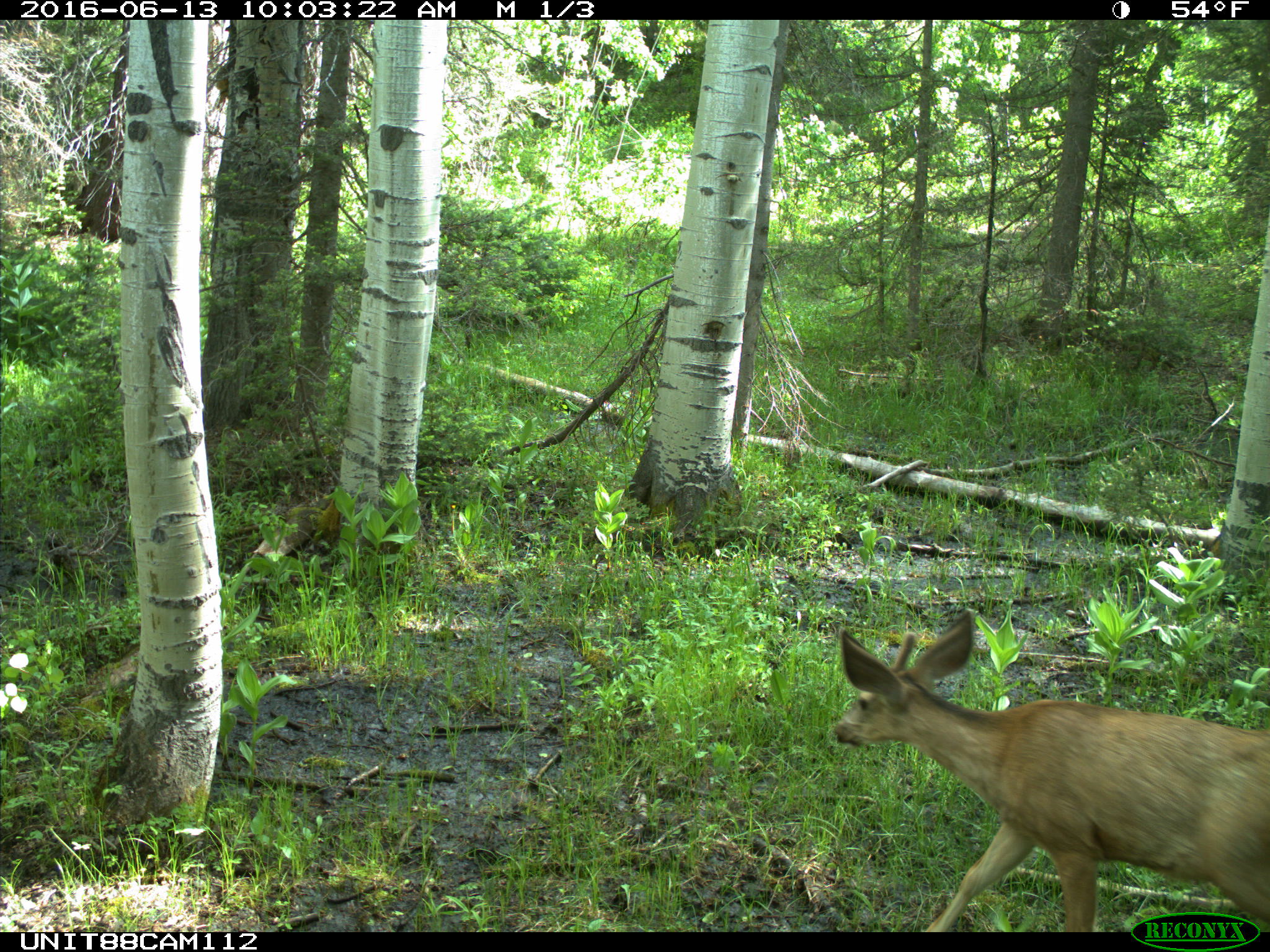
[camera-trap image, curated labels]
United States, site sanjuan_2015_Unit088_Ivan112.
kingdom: Animalia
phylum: Chordata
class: Mammalia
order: Artiodactyla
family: Cervidae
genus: Odocoileus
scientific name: Odocoileus hemionus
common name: mule deer